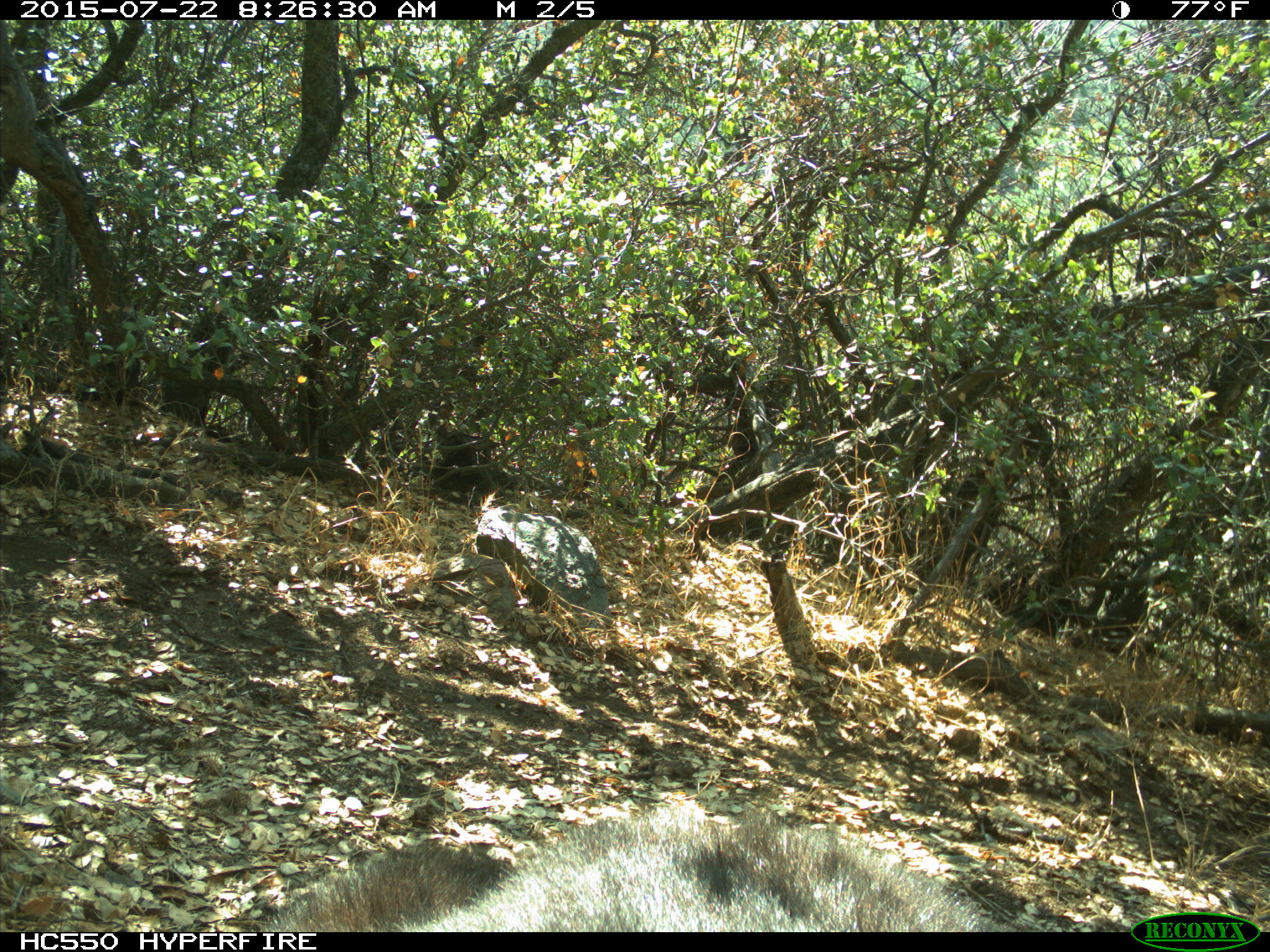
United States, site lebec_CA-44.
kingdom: Animalia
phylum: Chordata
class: Mammalia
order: Carnivora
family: Ursidae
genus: Ursus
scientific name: Ursus americanus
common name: american black bear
Ursus americanus (american black bear).